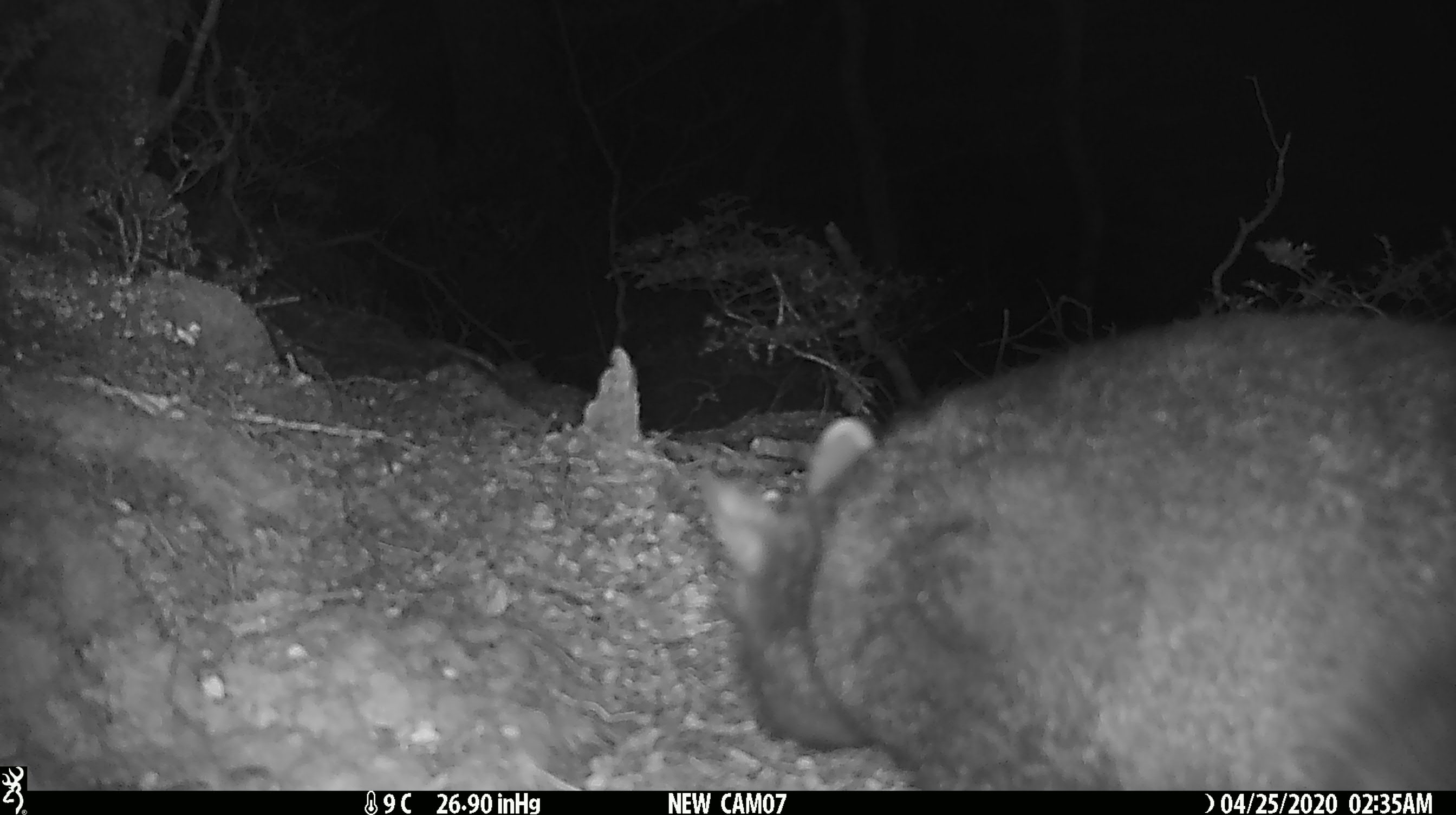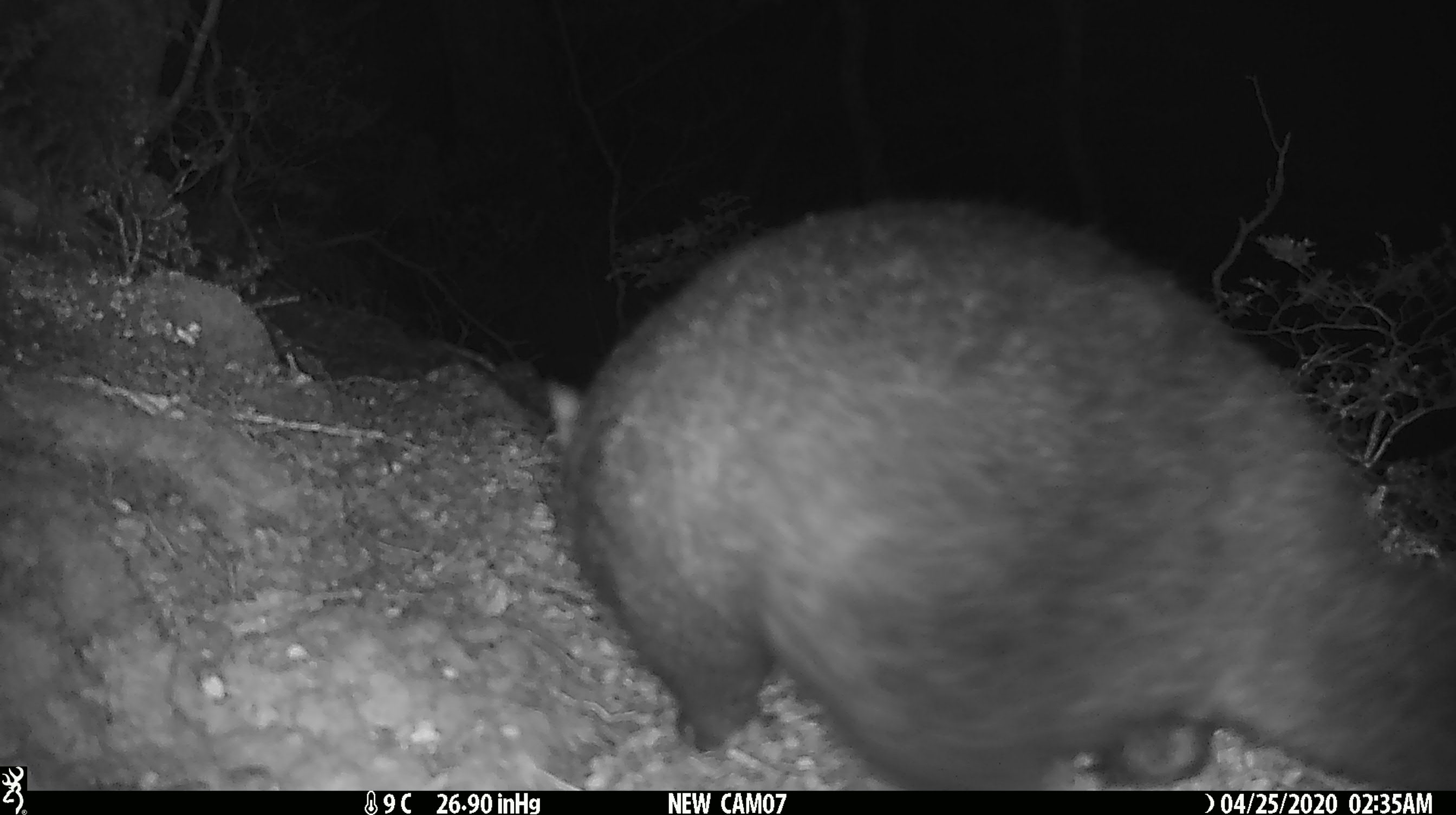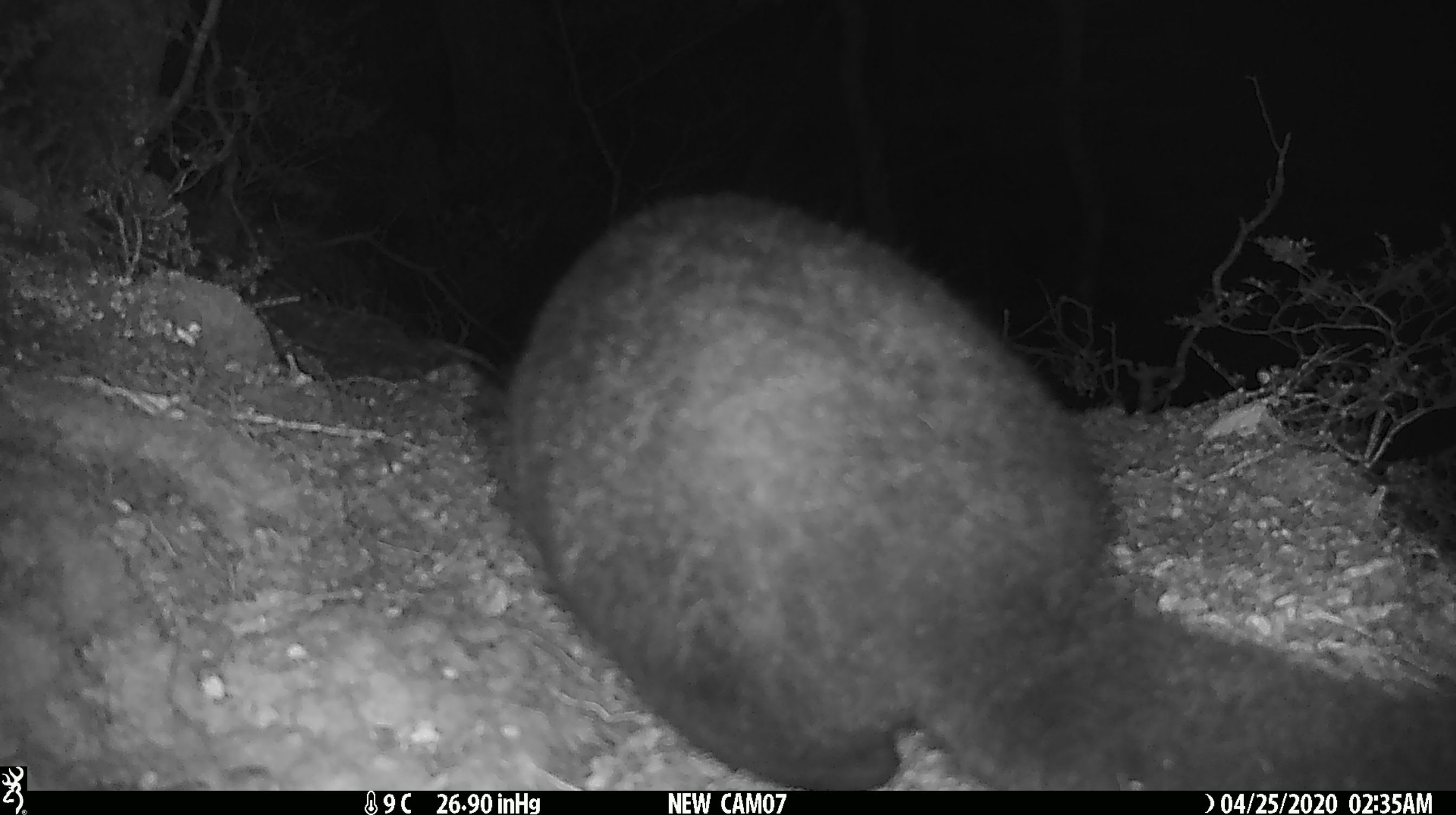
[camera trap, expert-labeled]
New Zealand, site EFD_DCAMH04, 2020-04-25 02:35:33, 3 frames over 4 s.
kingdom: Animalia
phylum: Chordata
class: Mammalia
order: Diprotodontia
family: Phalangeridae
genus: Trichosurus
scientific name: Trichosurus vulpecula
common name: common brushtail possum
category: possum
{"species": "possum (common brushtail possum) (Trichosurus vulpecula)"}